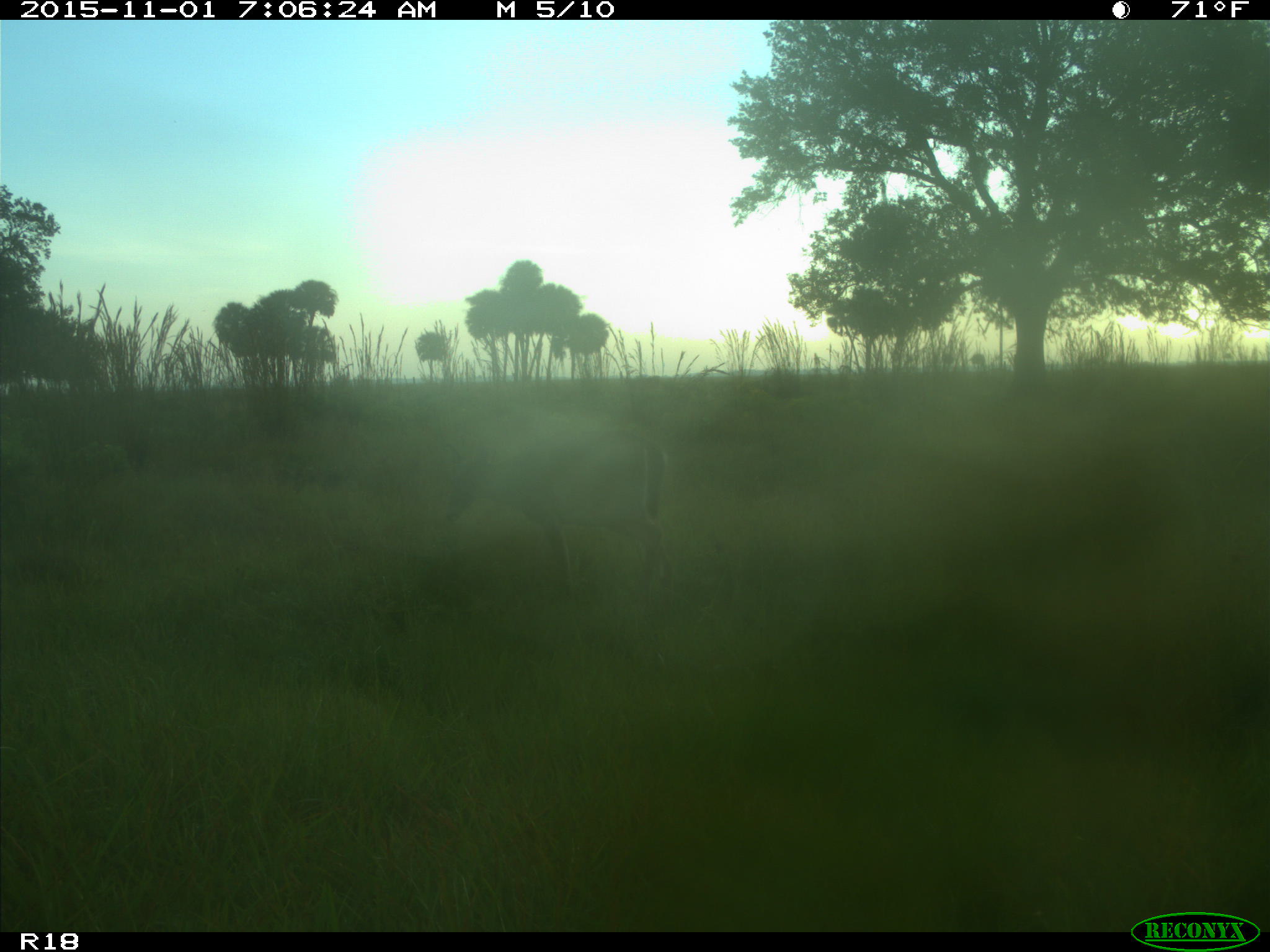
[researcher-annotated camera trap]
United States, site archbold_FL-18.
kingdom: Animalia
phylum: Chordata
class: Mammalia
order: Artiodactyla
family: Cervidae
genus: Odocoileus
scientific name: Odocoileus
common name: deer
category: unidentified deer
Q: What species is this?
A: Unidentified deer (deer) (Odocoileus).